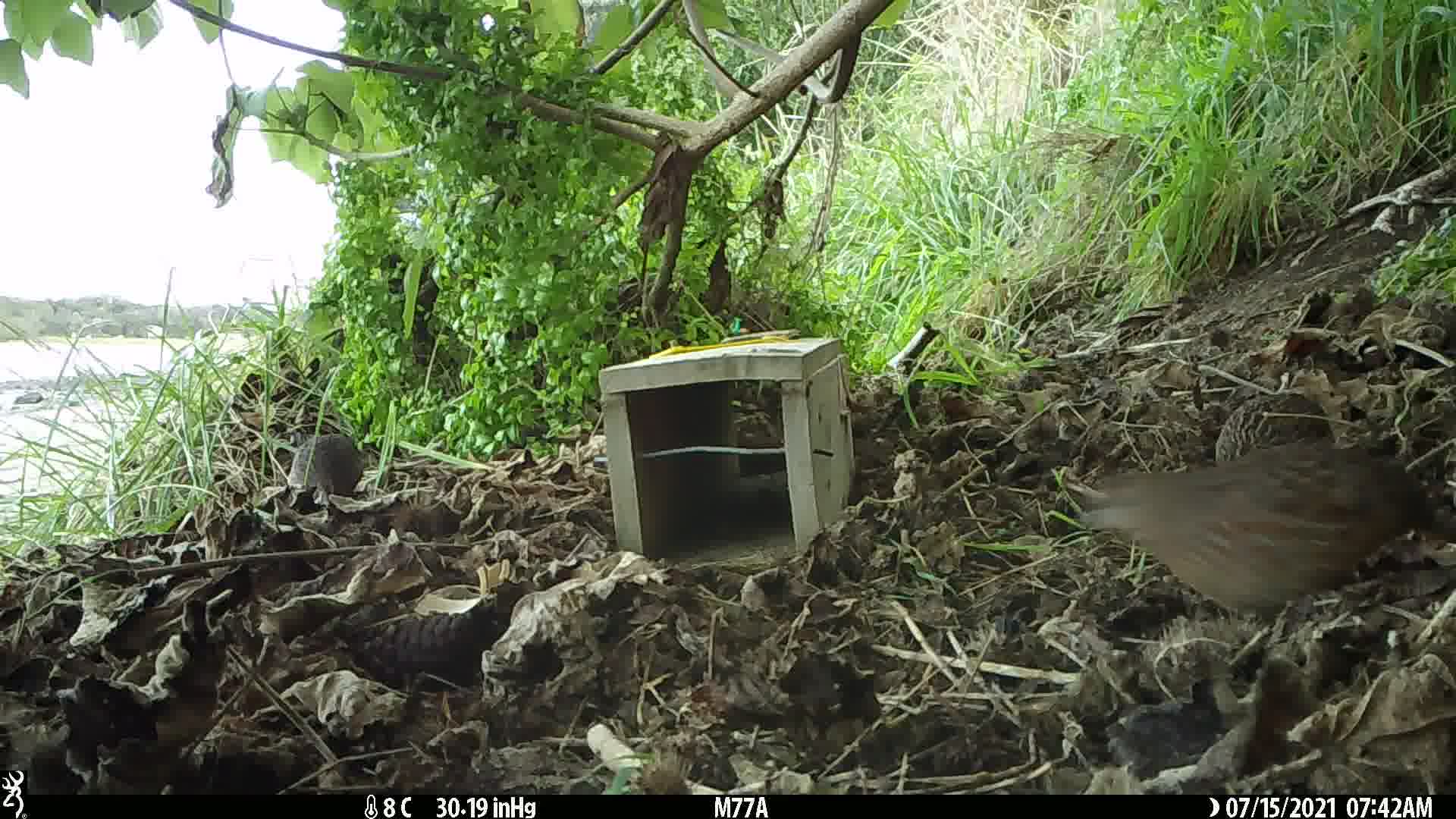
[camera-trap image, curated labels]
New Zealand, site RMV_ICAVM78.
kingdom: Animalia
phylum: Chordata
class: Aves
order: Galliformes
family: Phasianidae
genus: Synoicus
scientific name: Synoicus ypsilophorus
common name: brown quail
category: quail brown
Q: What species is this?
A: Quail brown (brown quail) (Synoicus ypsilophorus).